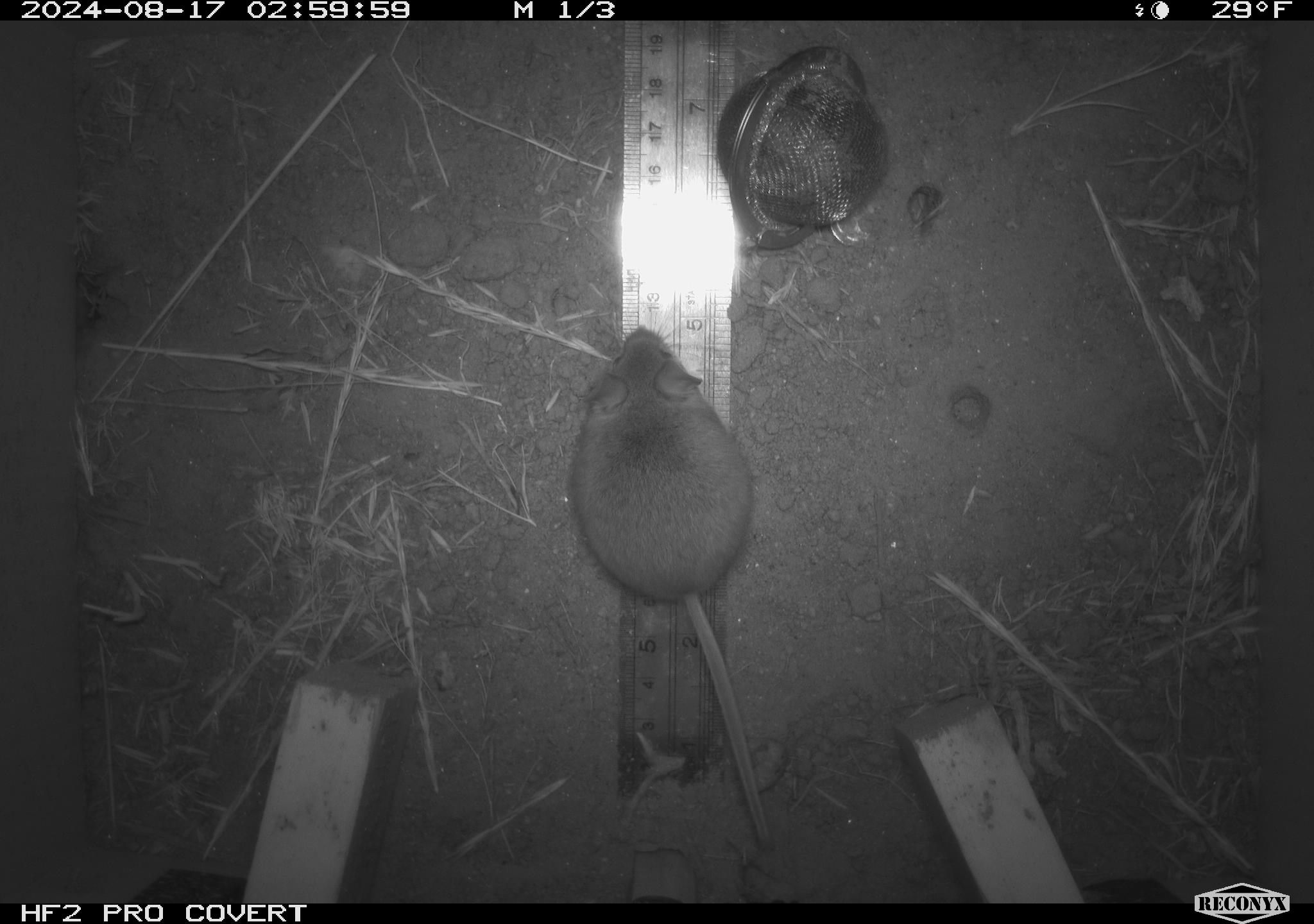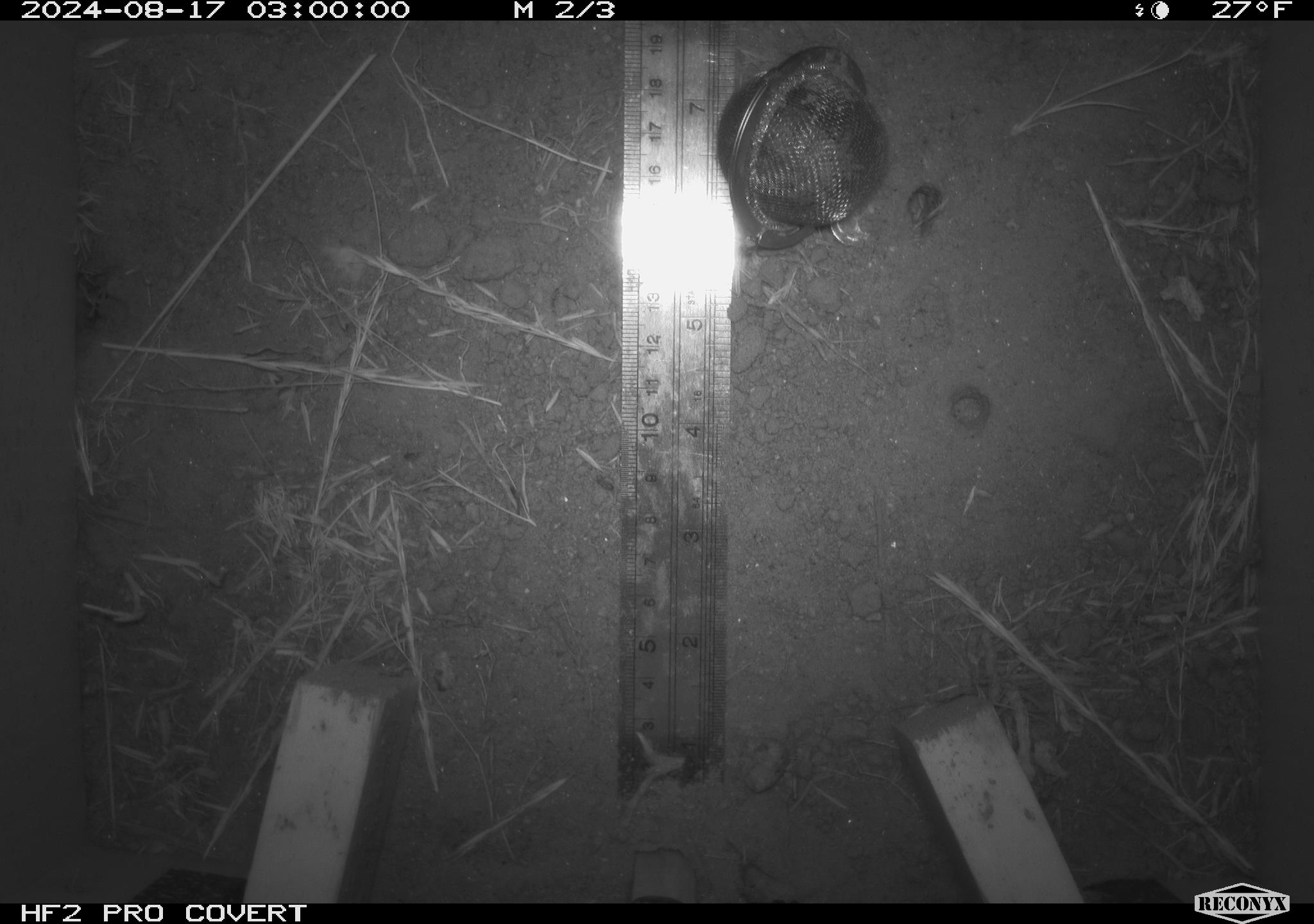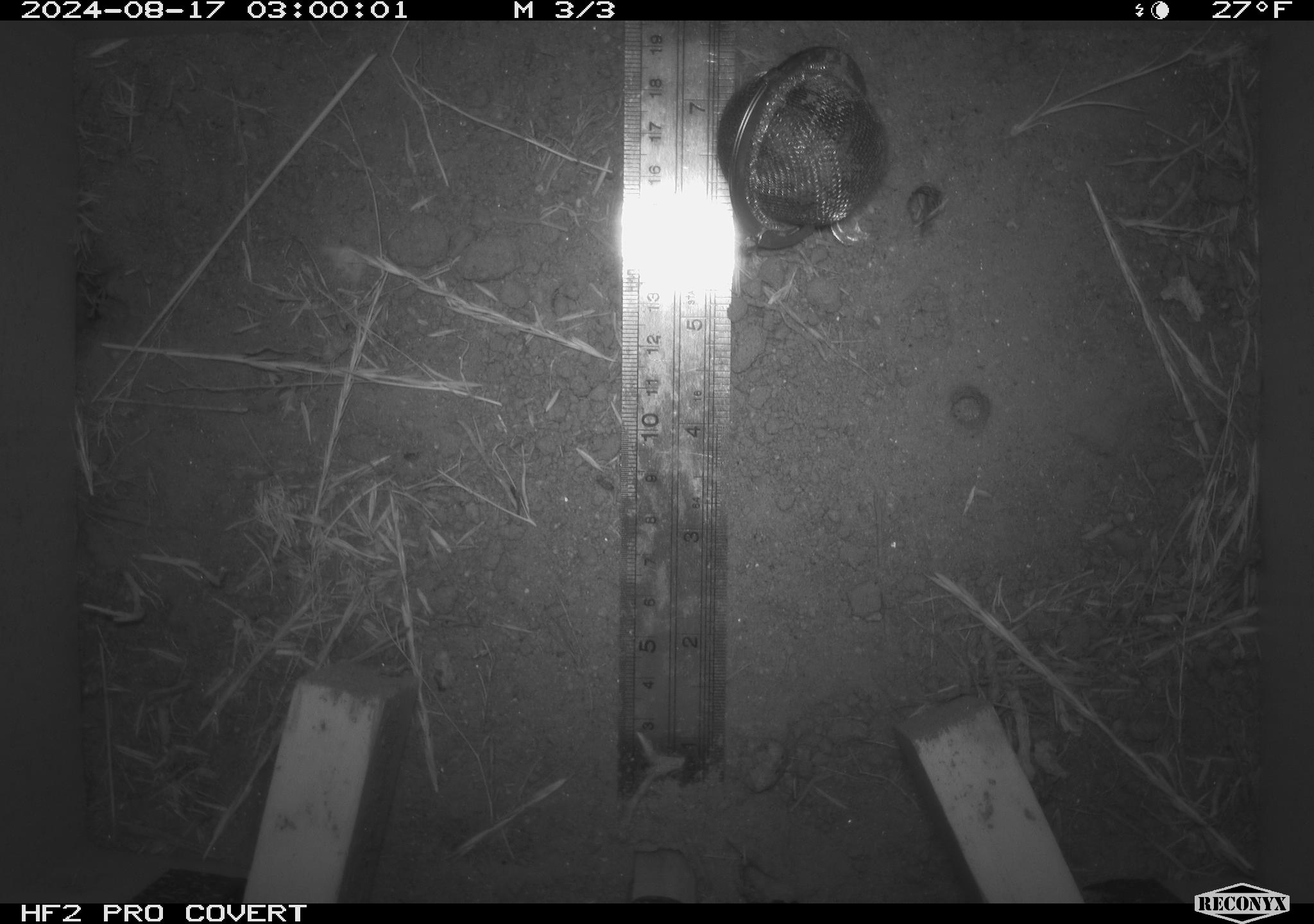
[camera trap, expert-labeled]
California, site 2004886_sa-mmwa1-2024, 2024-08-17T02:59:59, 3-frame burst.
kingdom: Animalia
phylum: Chordata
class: Mammalia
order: Rodentia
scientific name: Rodentia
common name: mouse species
Mouse species (Rodentia).